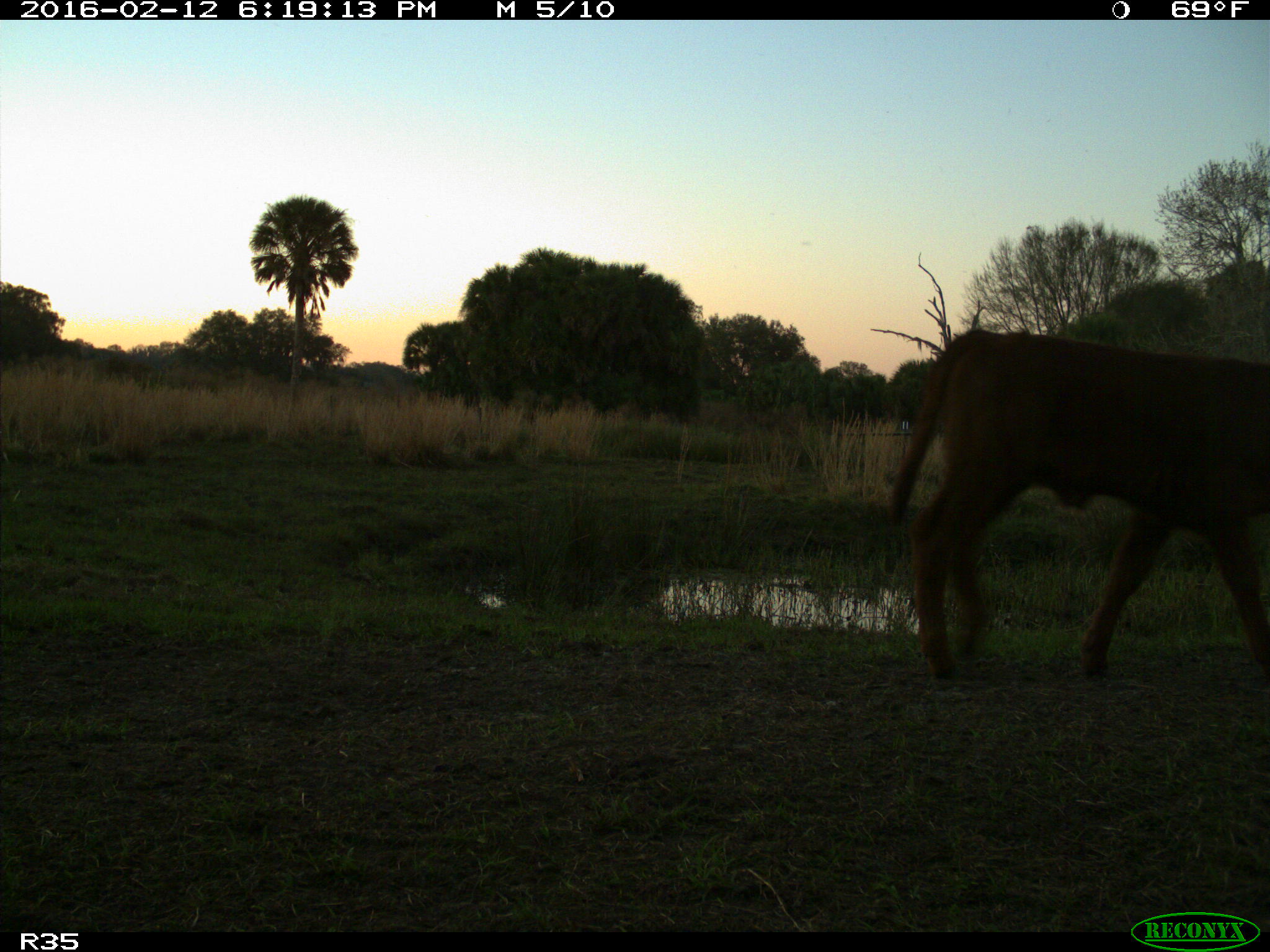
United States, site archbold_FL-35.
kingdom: Animalia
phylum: Chordata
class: Mammalia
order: Artiodactyla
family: Bovidae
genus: Bos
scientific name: Bos taurus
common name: domestic cow